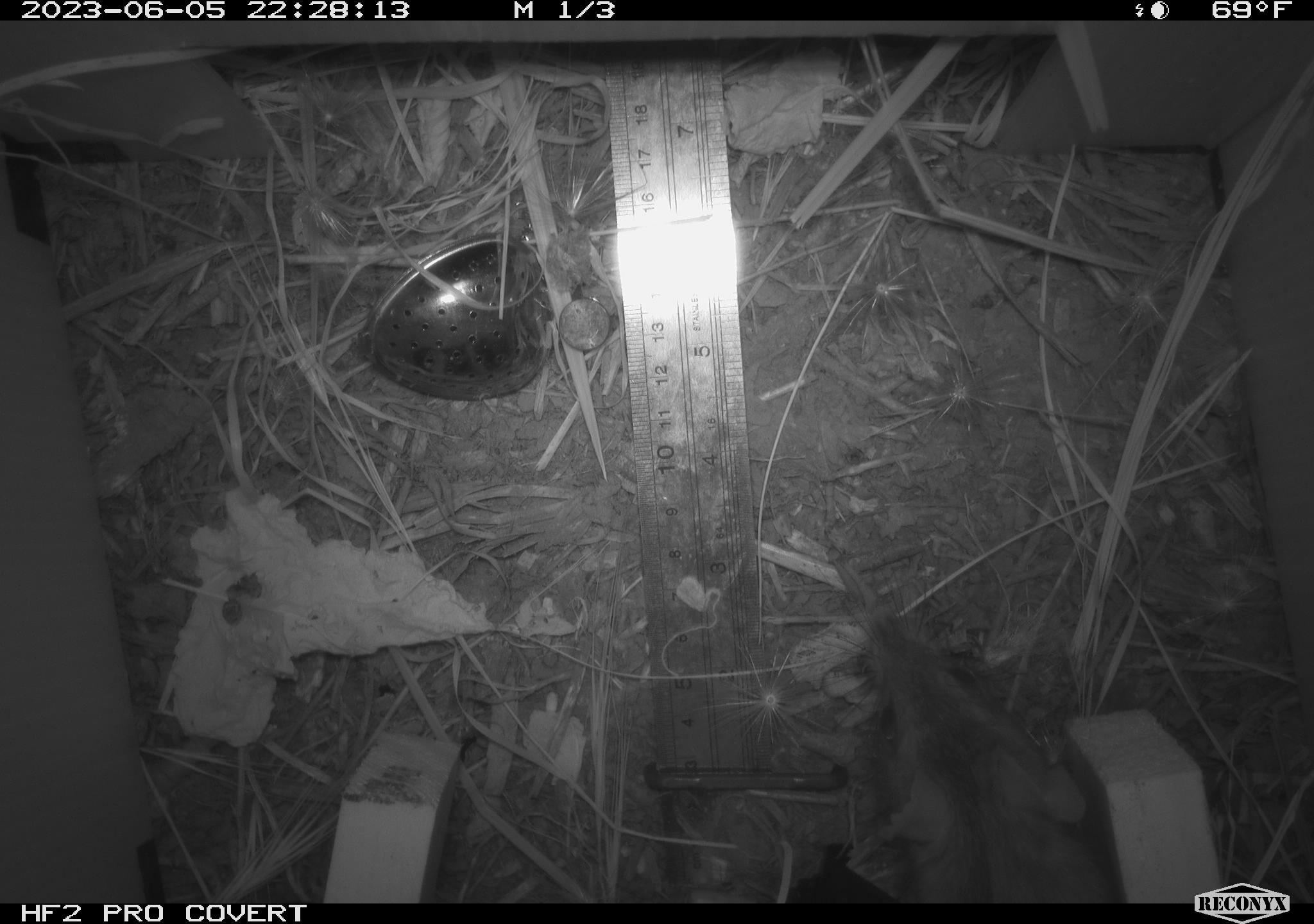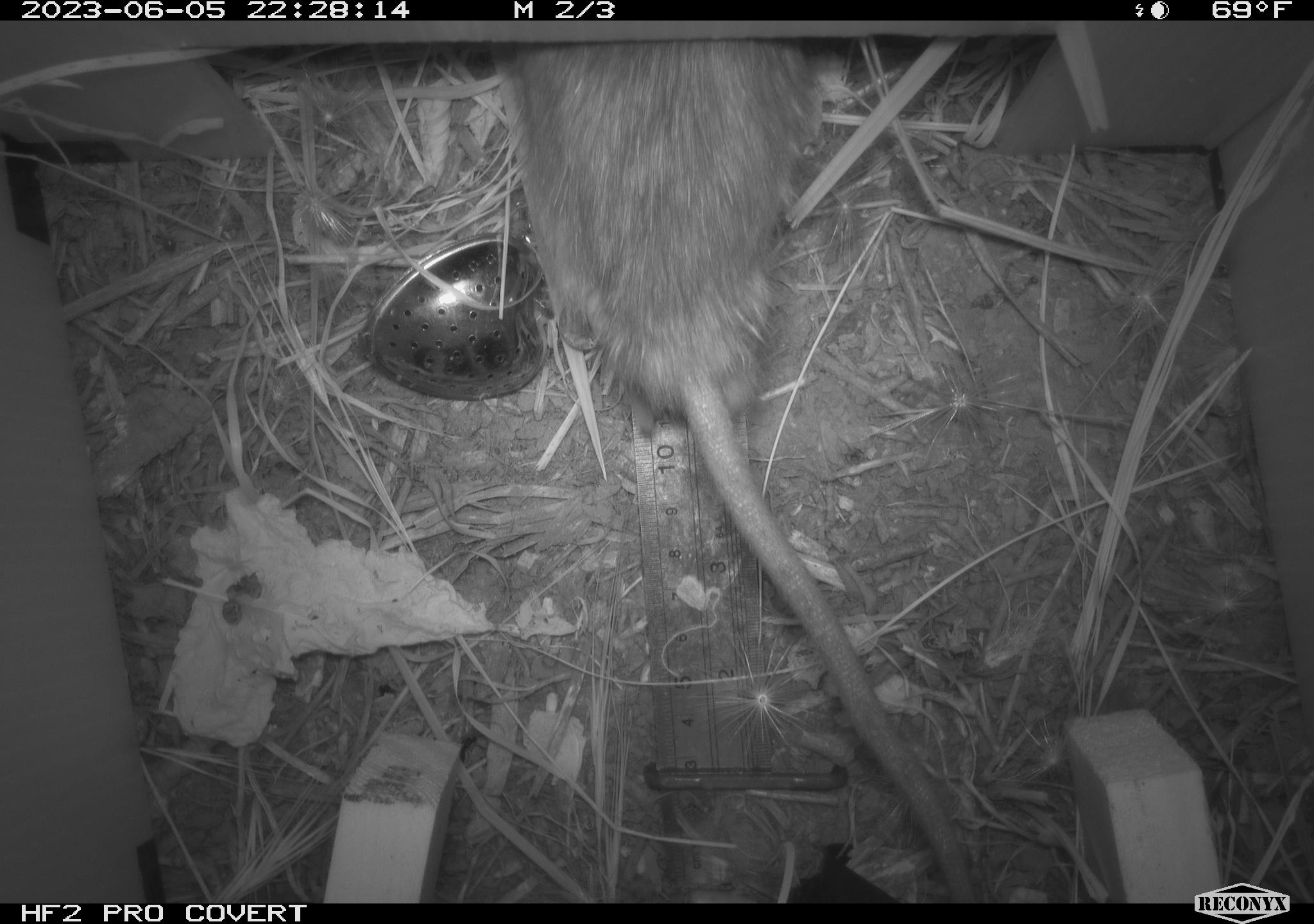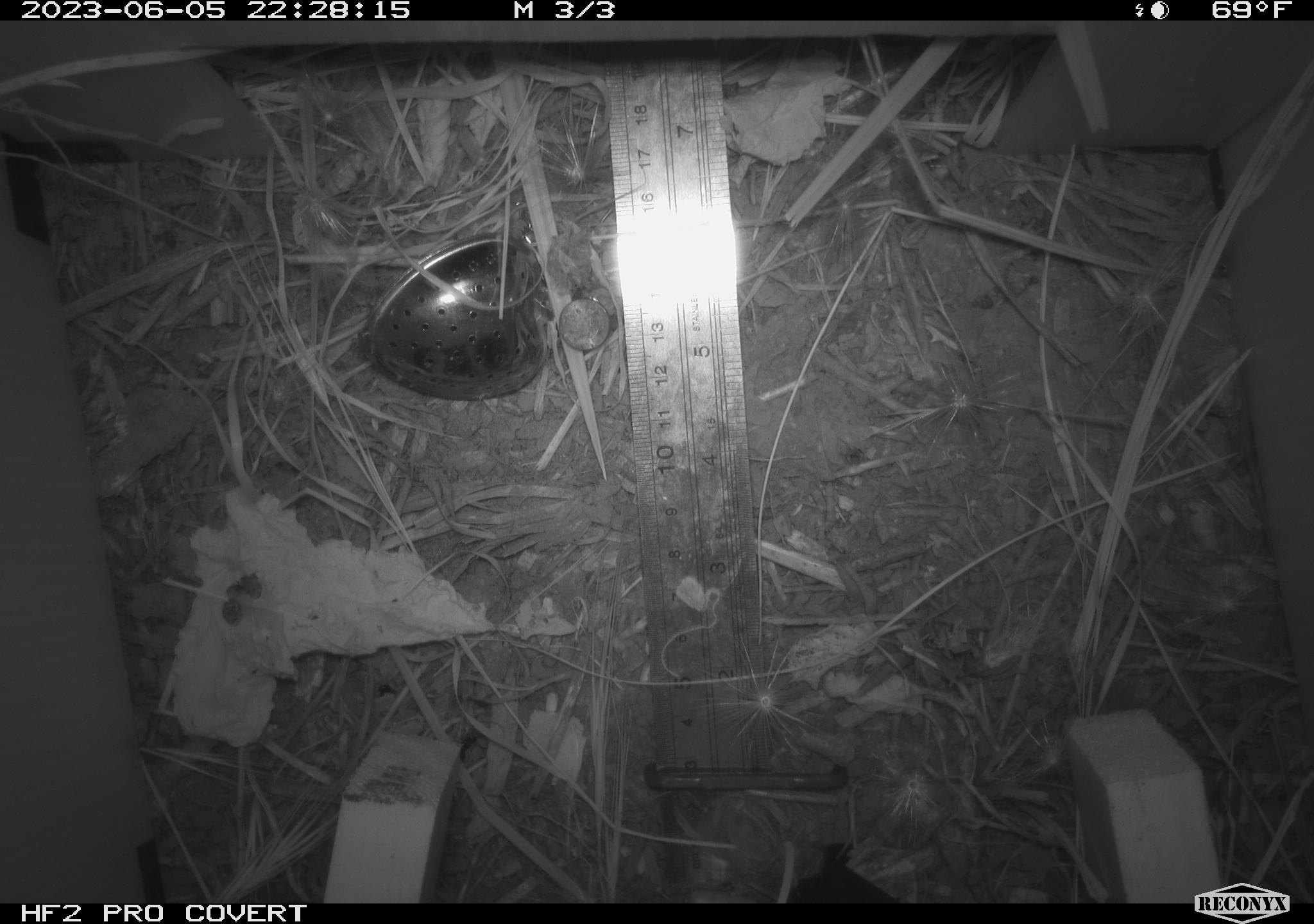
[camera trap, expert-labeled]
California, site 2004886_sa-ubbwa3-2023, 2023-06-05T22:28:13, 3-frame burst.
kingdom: Animalia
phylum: Chordata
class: Mammalia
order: Rodentia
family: Muridae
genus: Rattus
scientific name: Rattus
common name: rat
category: rattus species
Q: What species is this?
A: Rattus species (rat) (Rattus).